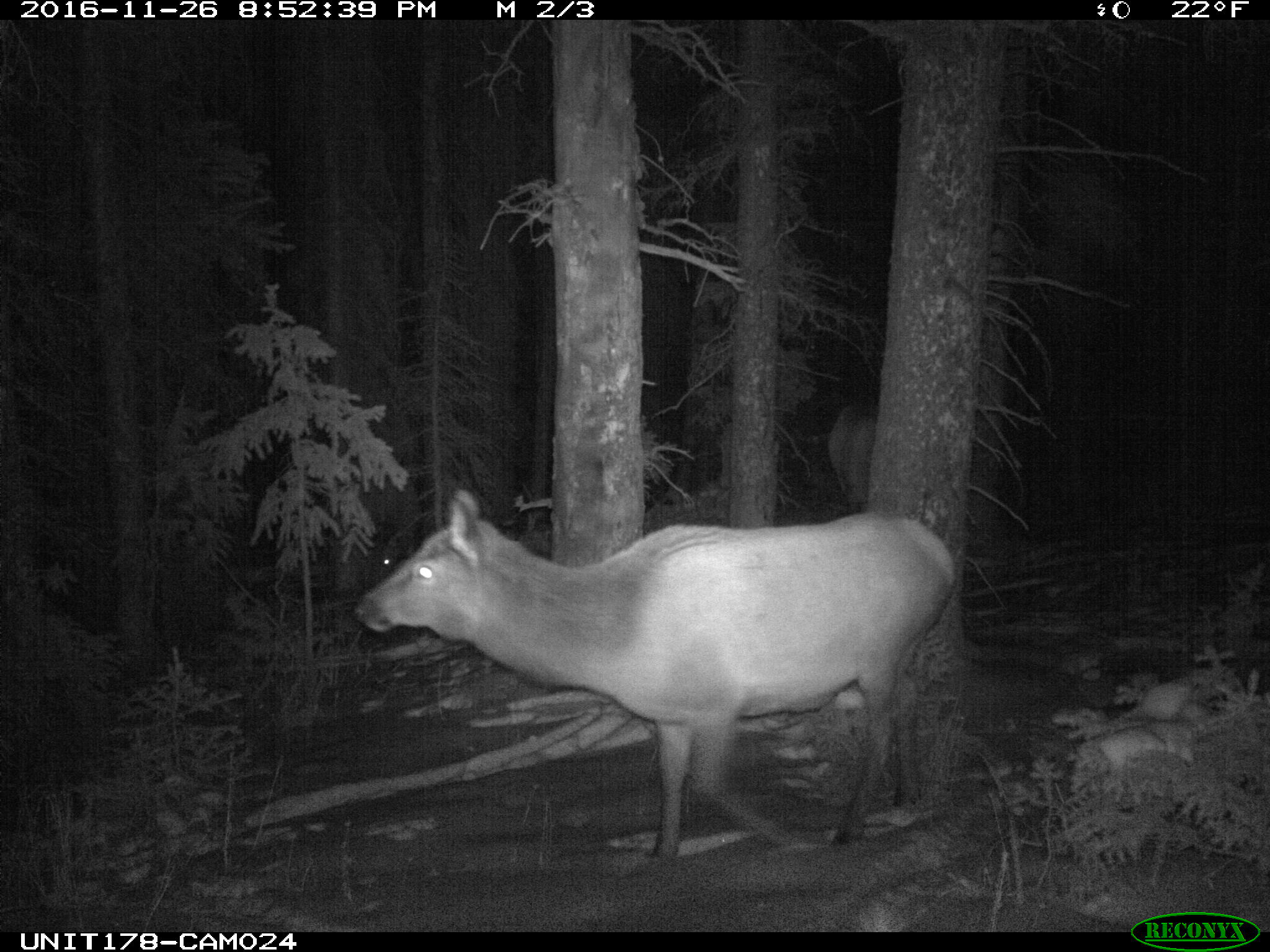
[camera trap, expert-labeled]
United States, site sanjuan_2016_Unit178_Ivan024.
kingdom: Animalia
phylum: Chordata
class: Mammalia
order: Artiodactyla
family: Cervidae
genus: Cervus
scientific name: Cervus elaphus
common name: red deer